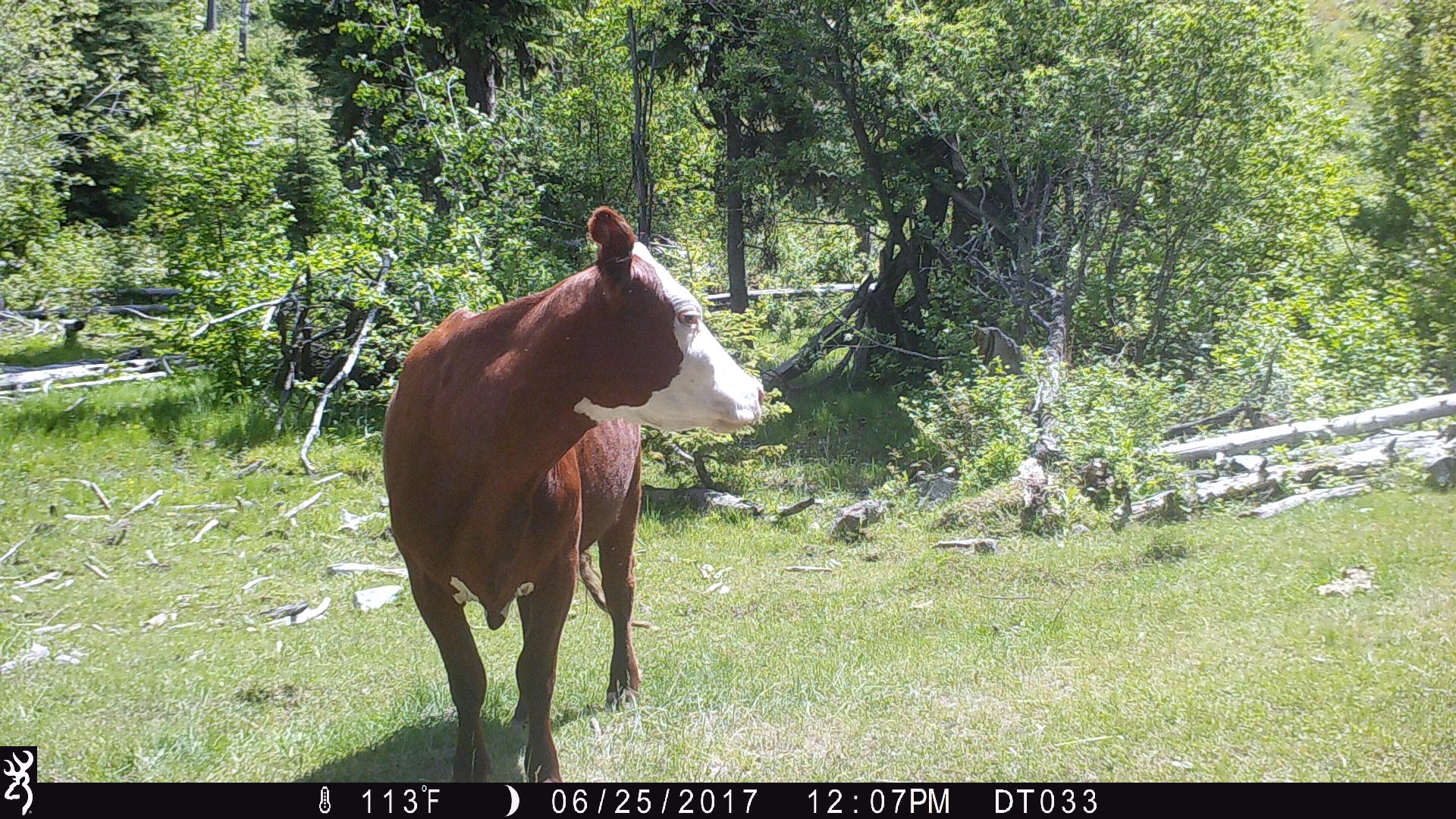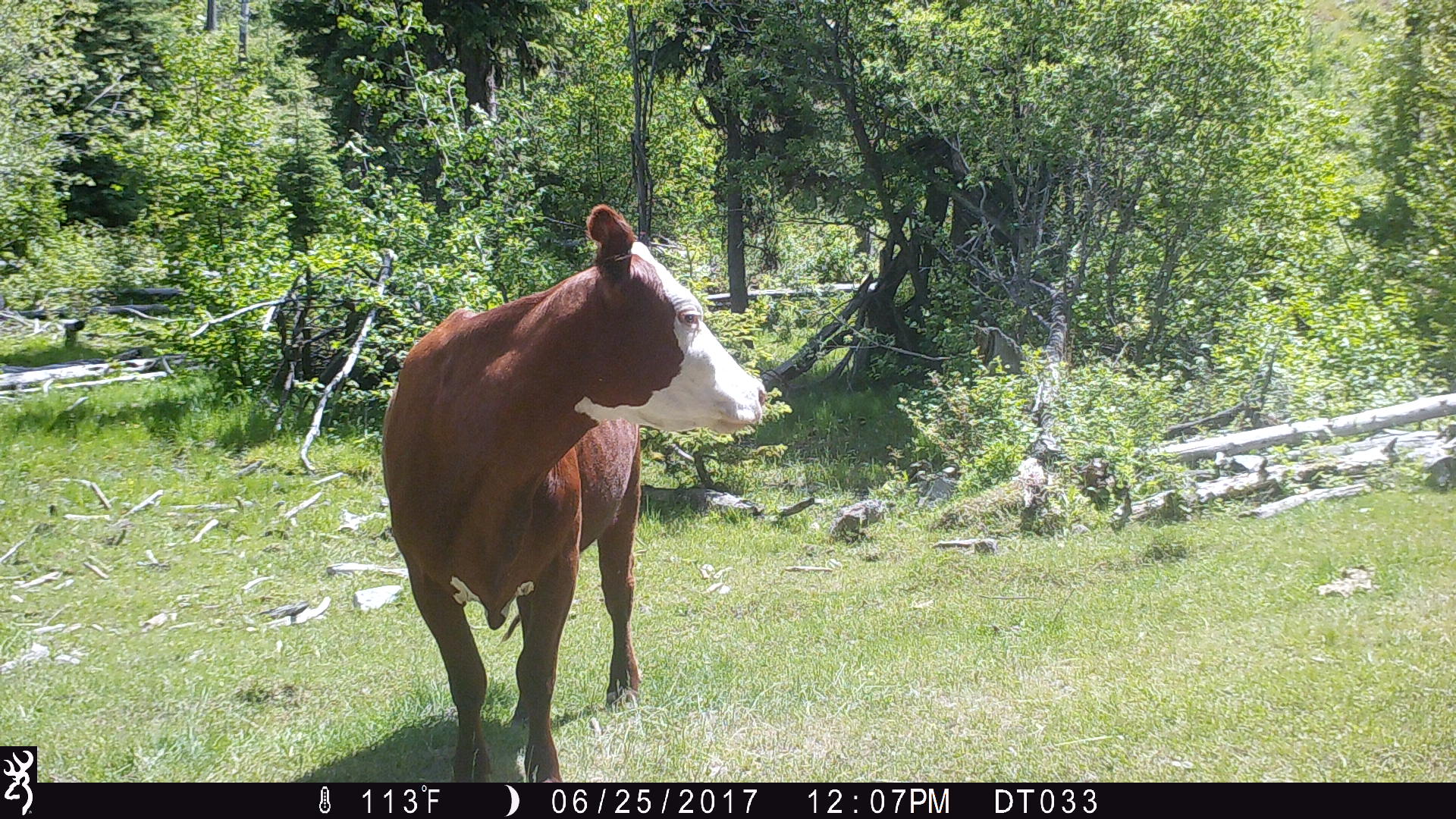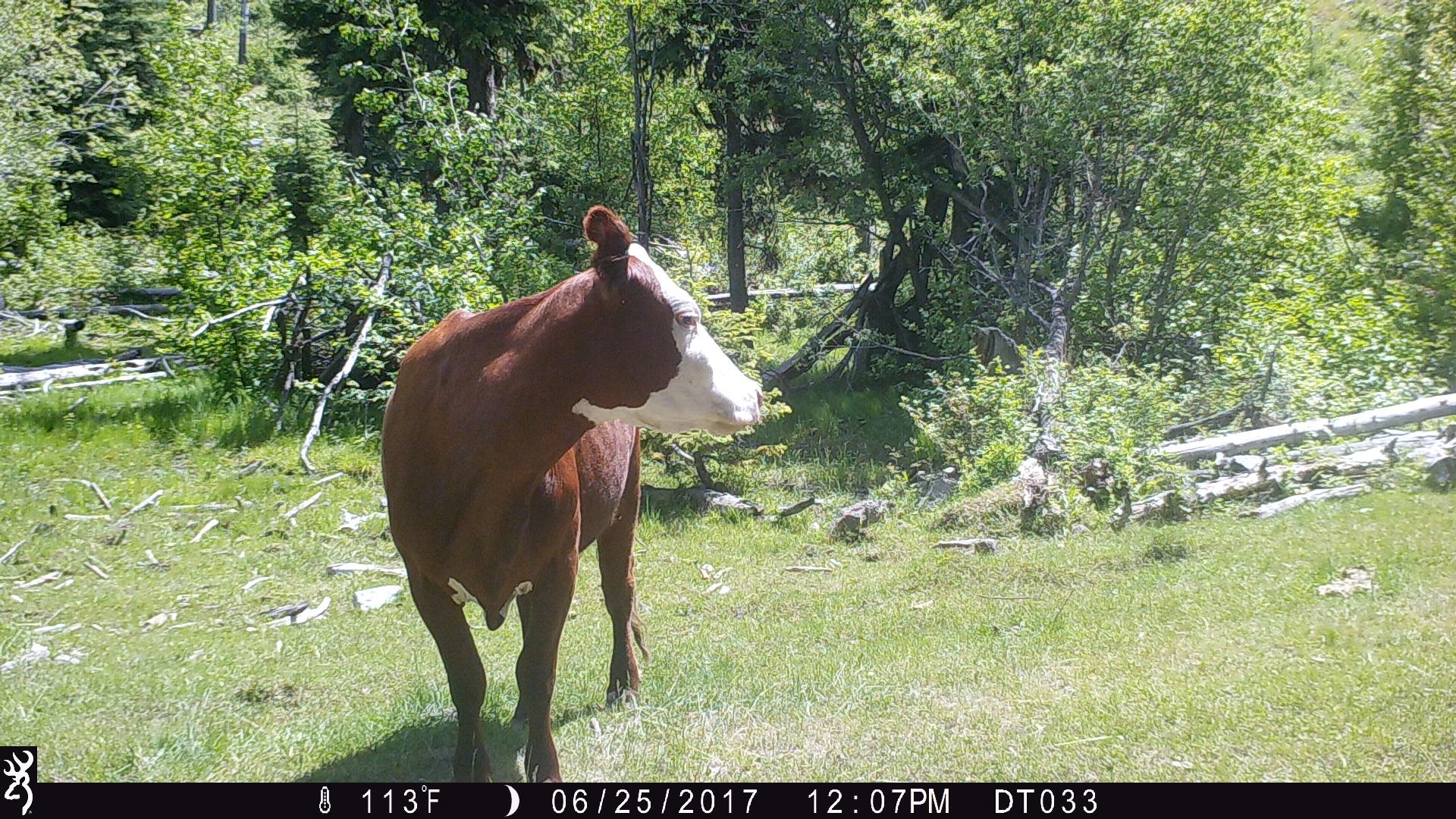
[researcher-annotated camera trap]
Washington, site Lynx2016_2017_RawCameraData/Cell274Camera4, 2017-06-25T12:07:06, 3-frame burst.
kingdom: Animalia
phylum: Chordata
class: Mammalia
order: Artiodactyla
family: Bovidae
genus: Bos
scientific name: Bos taurus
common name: domestic cattle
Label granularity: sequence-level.